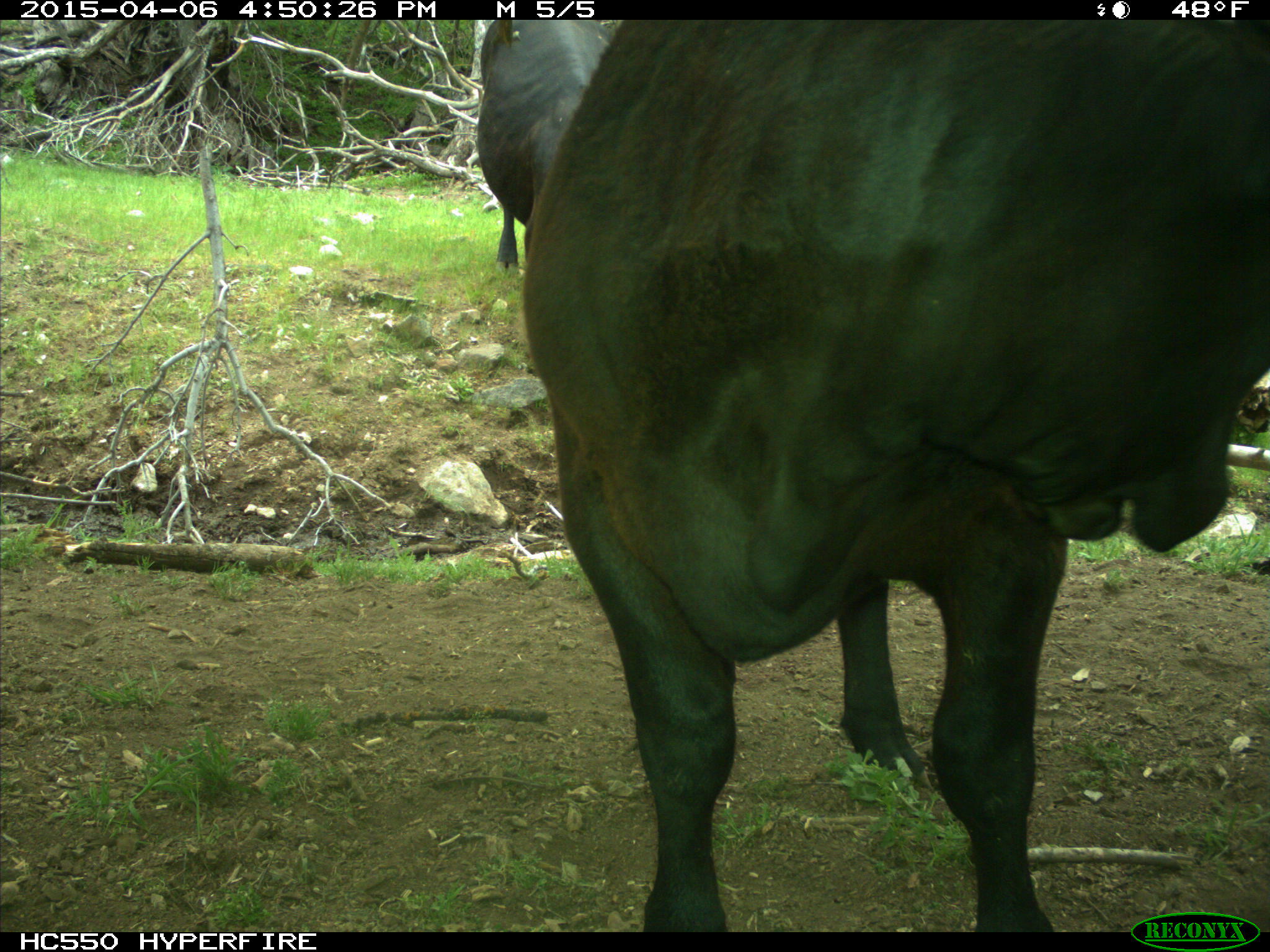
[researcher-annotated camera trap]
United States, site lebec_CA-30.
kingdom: Animalia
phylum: Chordata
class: Mammalia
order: Artiodactyla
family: Bovidae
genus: Bos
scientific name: Bos taurus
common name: domestic cow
Bos taurus (domestic cow).